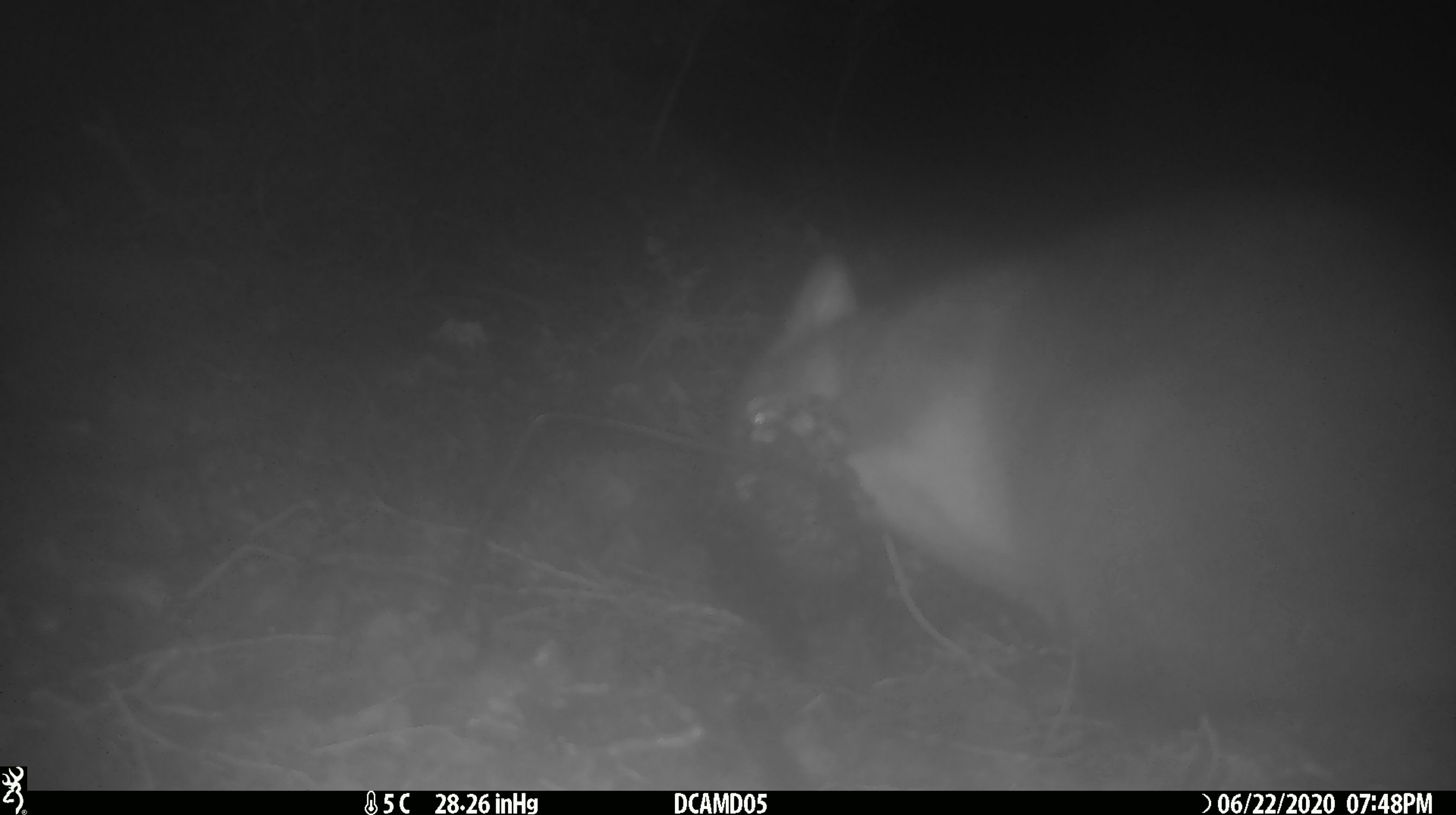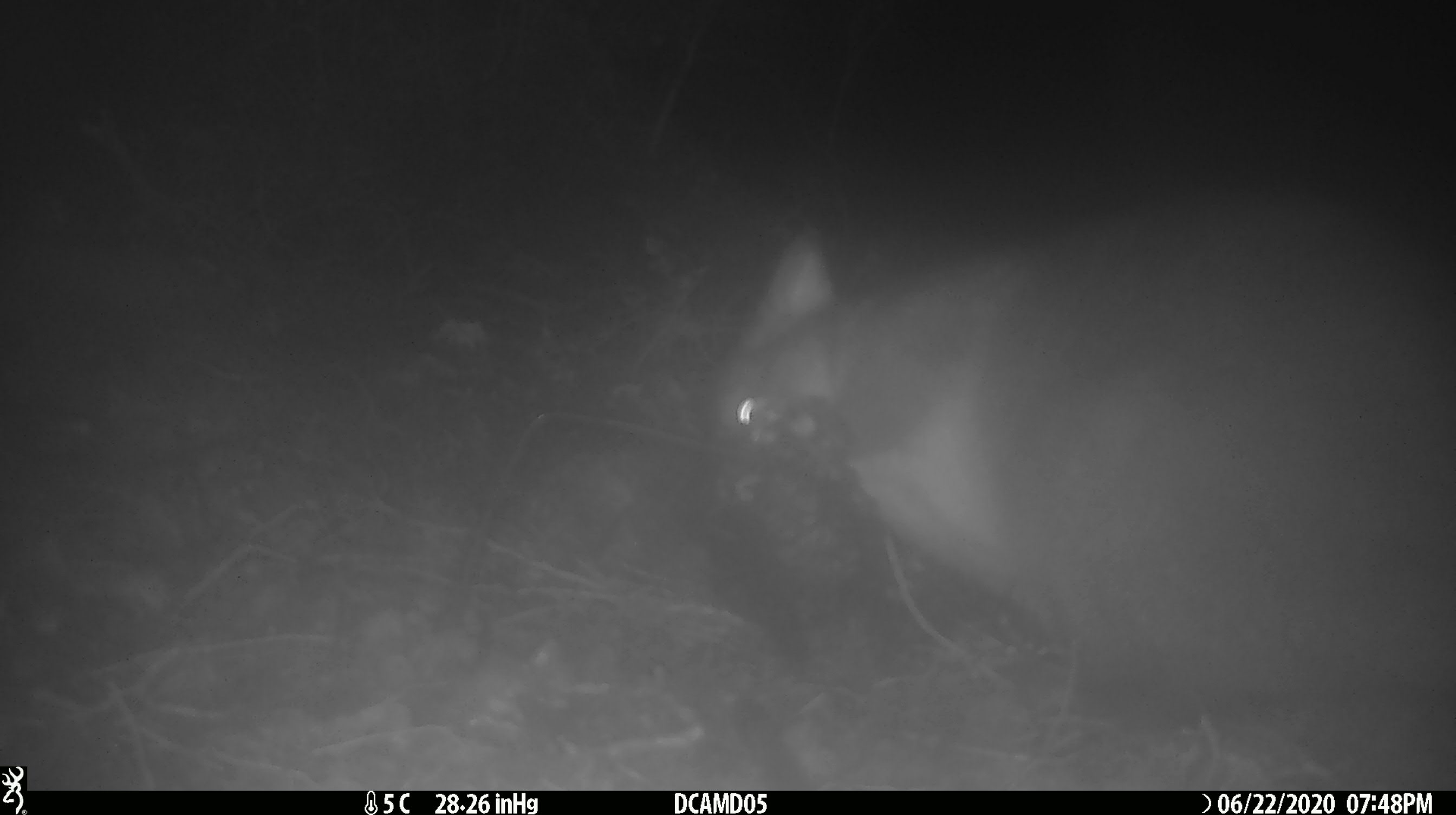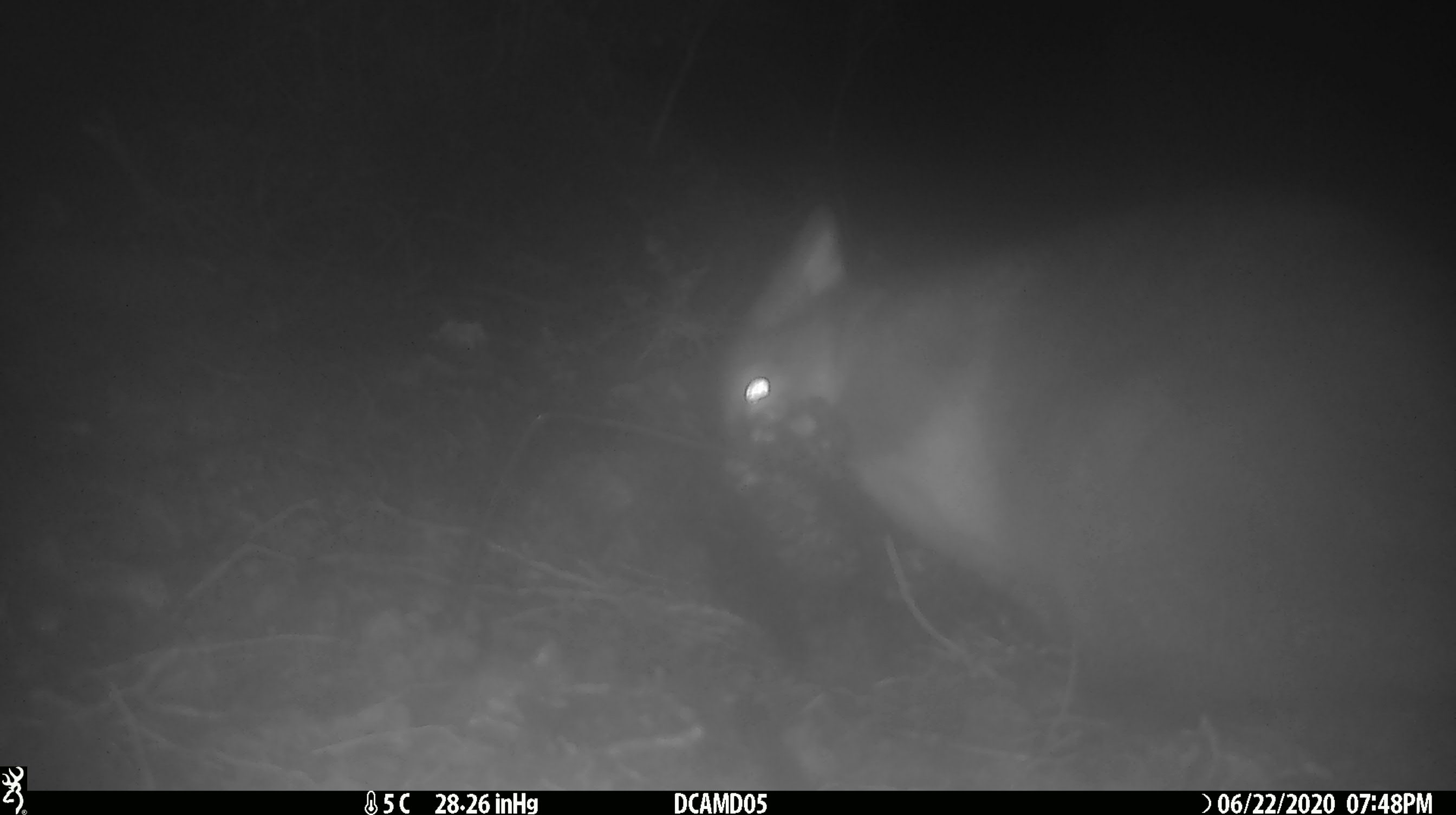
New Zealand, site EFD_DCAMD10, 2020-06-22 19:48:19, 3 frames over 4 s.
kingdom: Animalia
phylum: Chordata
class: Mammalia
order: Diprotodontia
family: Phalangeridae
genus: Trichosurus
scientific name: Trichosurus vulpecula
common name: common brushtail possum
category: possum